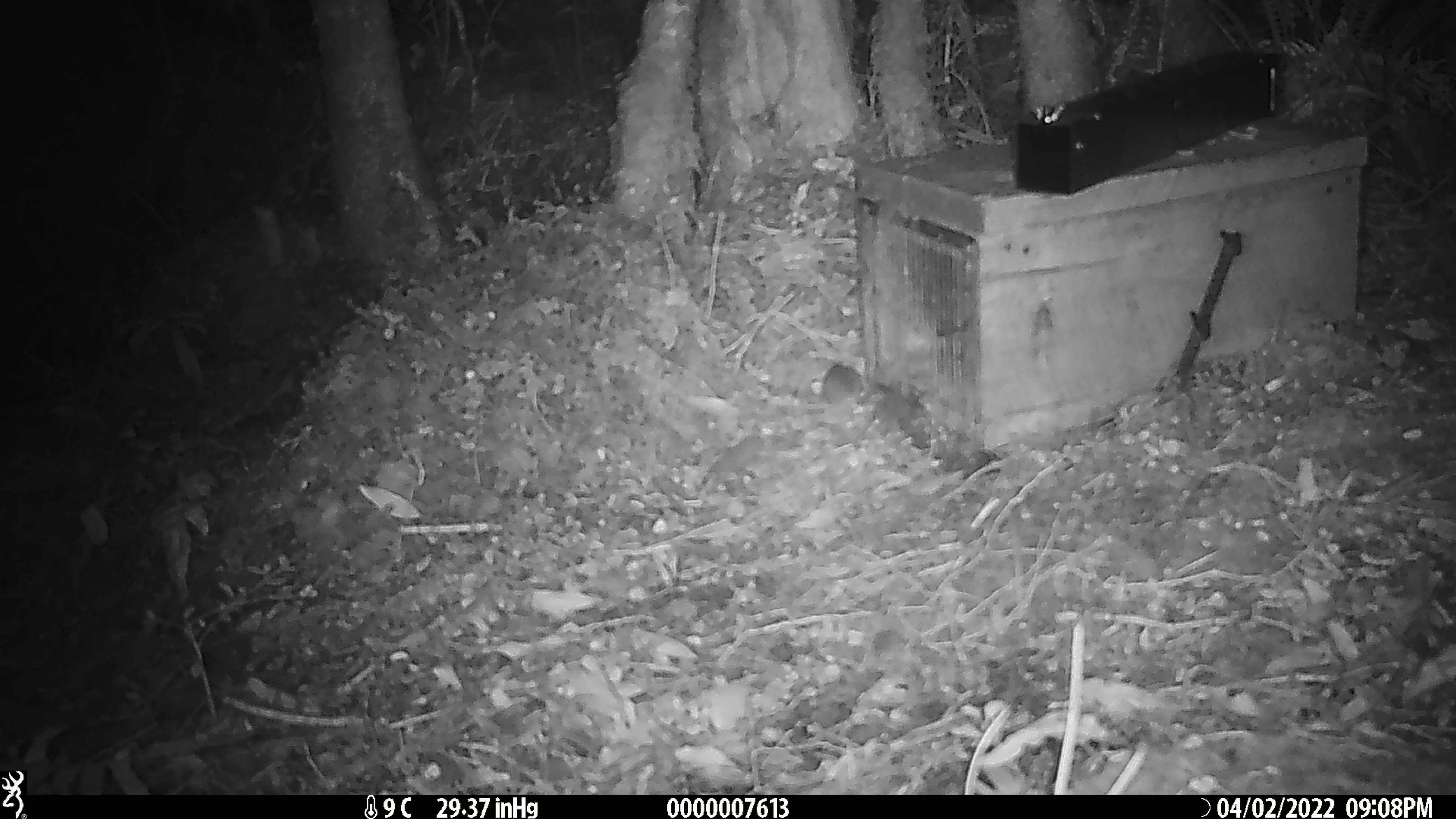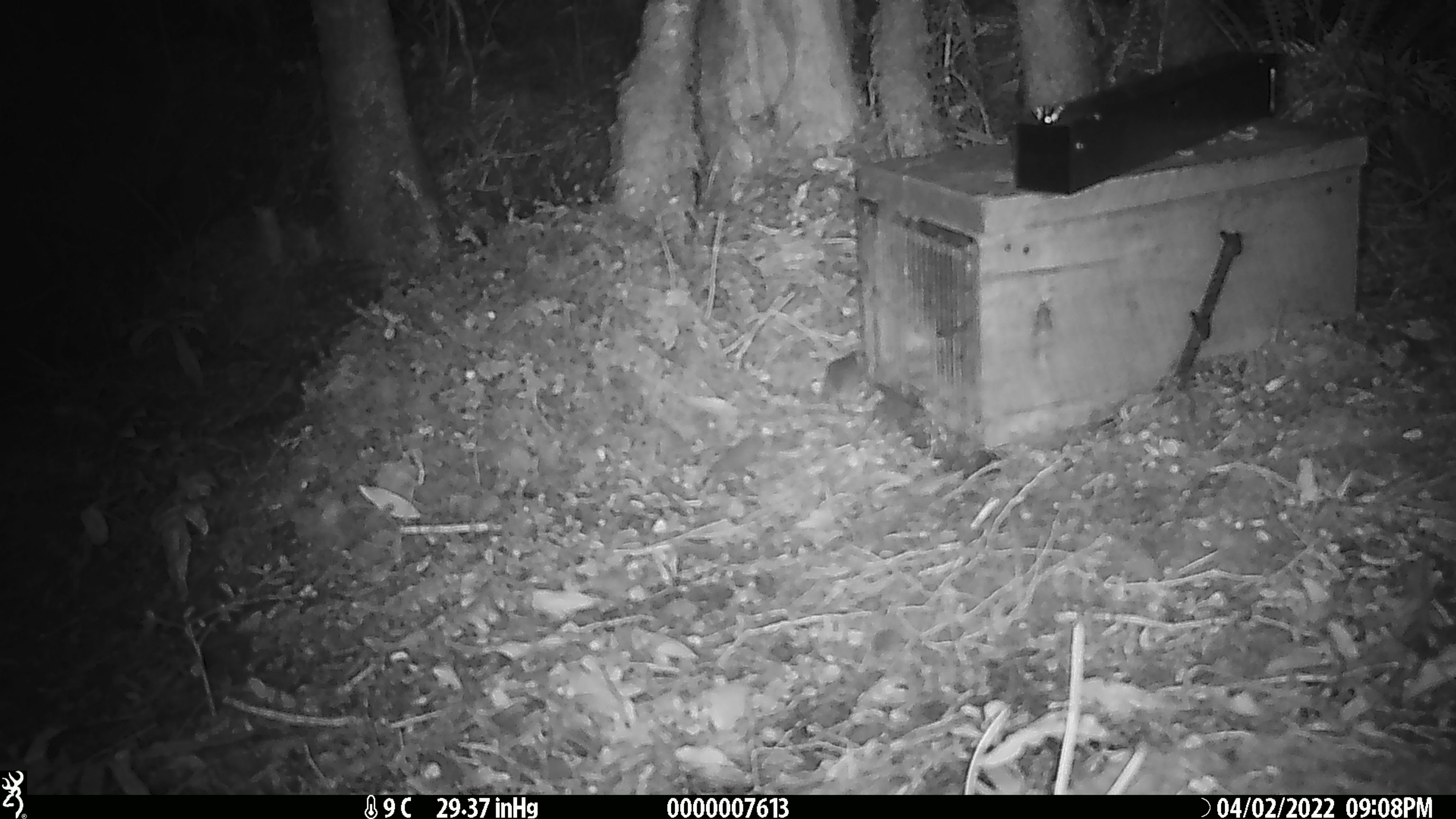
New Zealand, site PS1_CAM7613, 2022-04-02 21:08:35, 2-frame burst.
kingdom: Animalia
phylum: Chordata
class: Mammalia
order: Rodentia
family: Muridae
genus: Mus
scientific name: Mus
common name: mouse